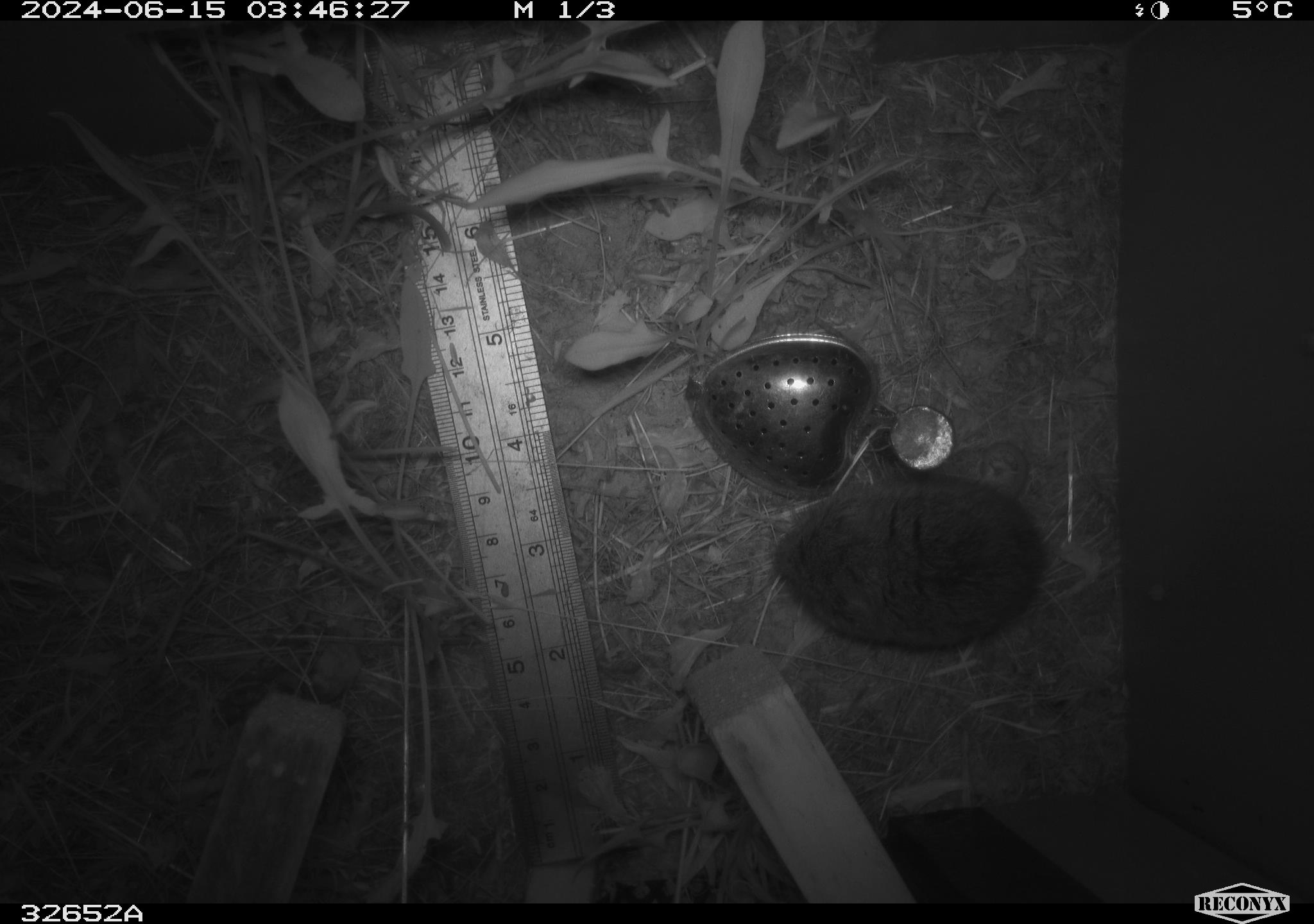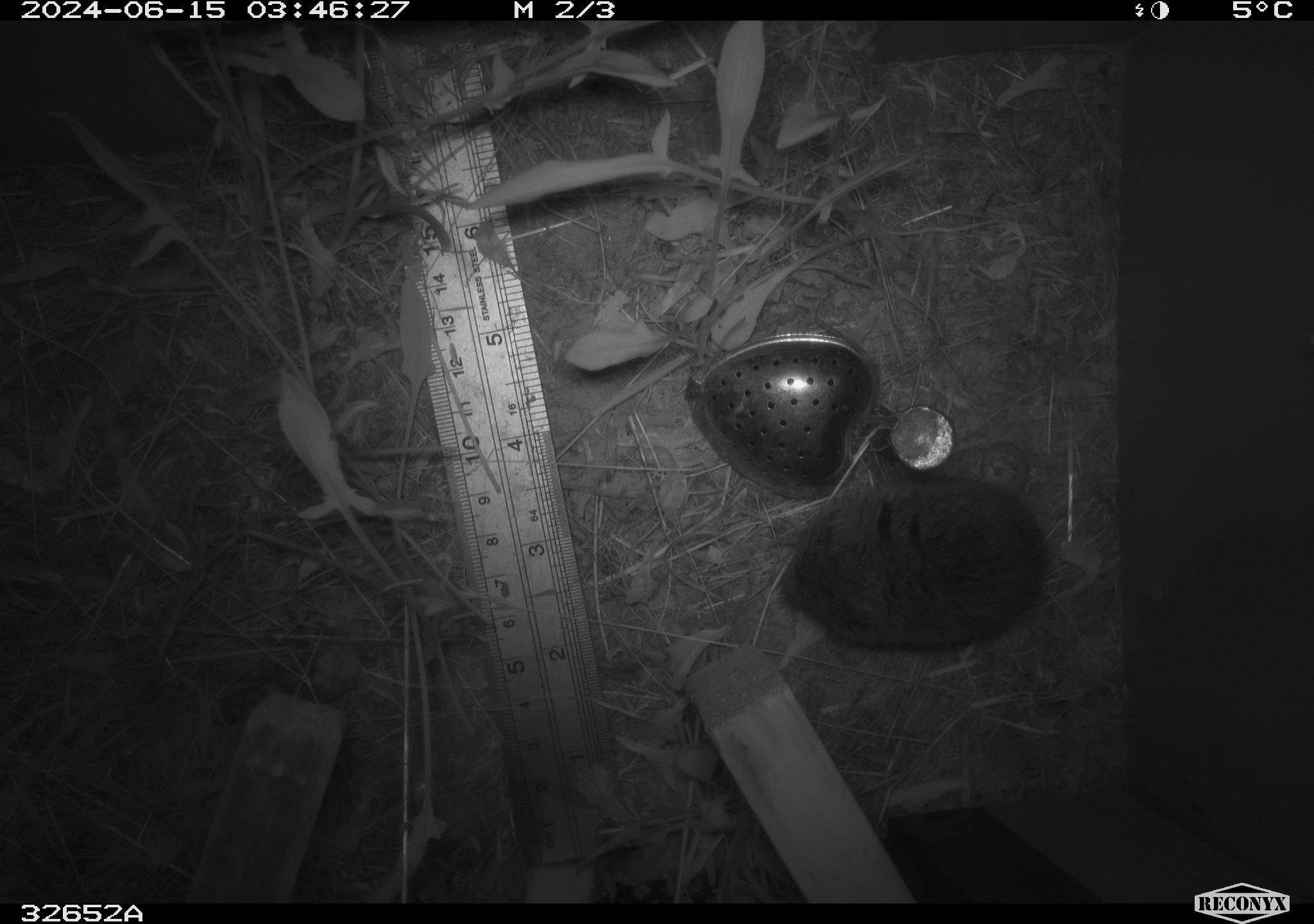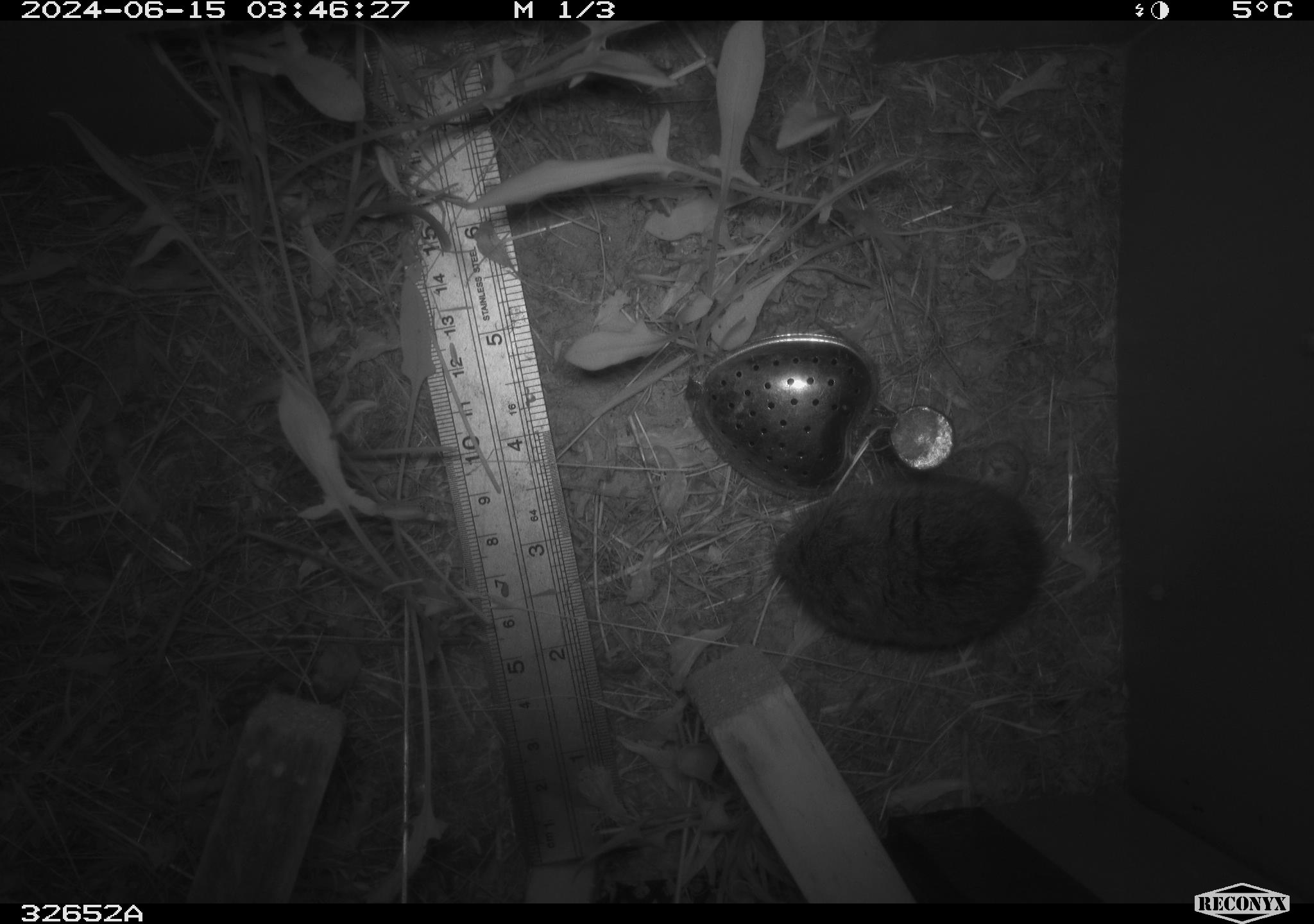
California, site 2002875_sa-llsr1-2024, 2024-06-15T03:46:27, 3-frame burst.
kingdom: Animalia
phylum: Chordata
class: Mammalia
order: Rodentia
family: Cricetidae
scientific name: Arvicolinae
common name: voles, lemmings, and muskrats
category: arvicolinae subfamily